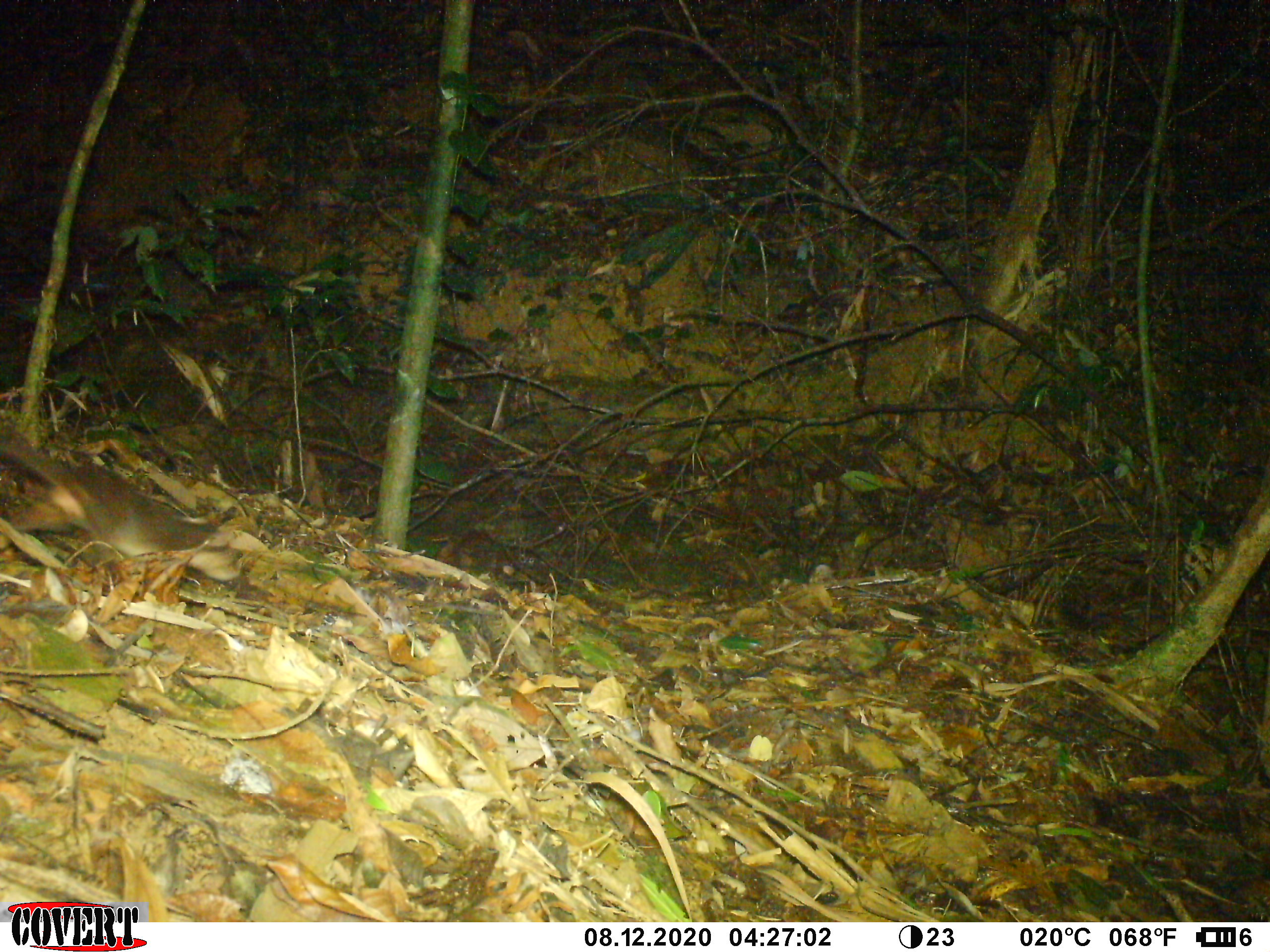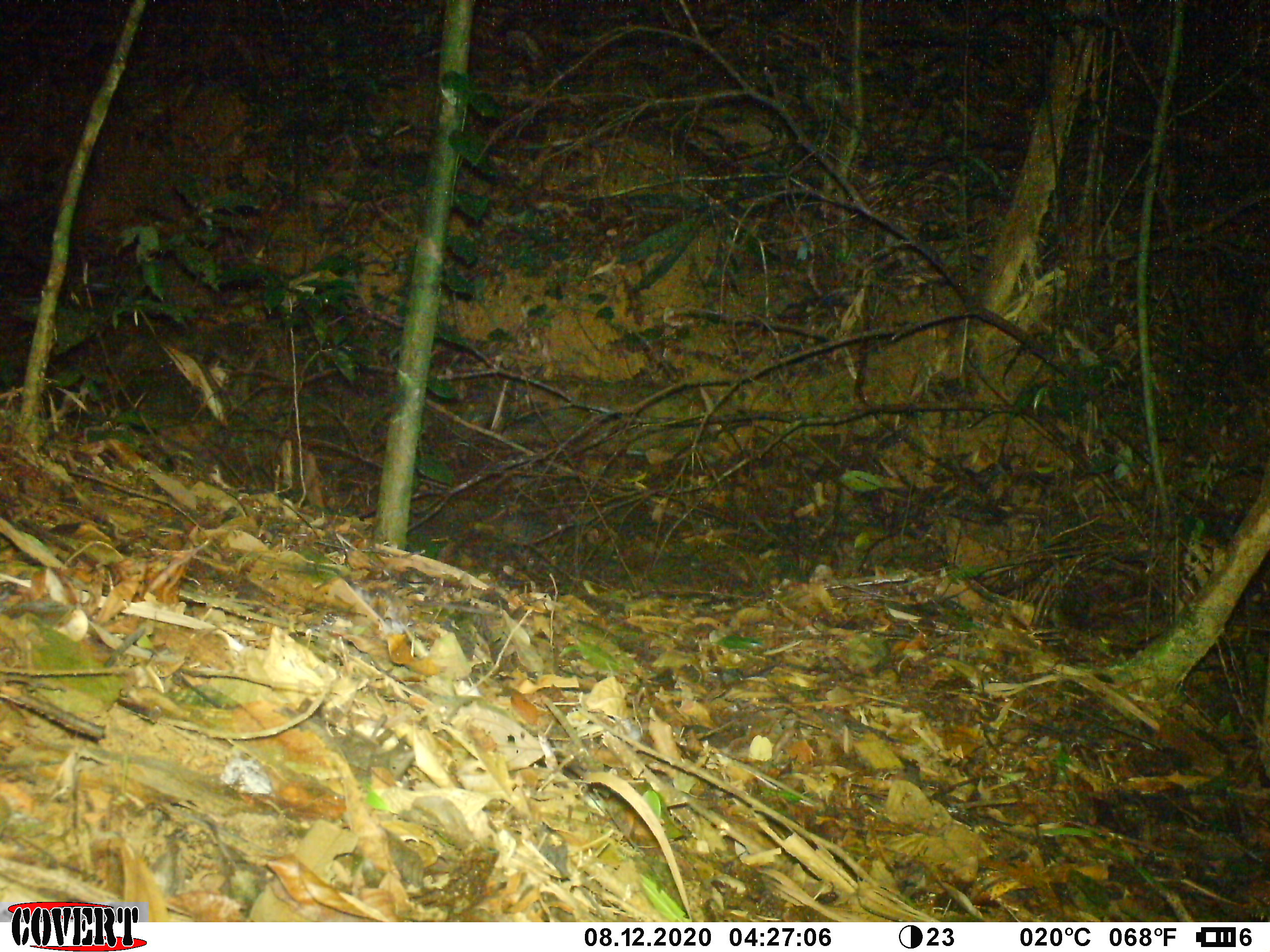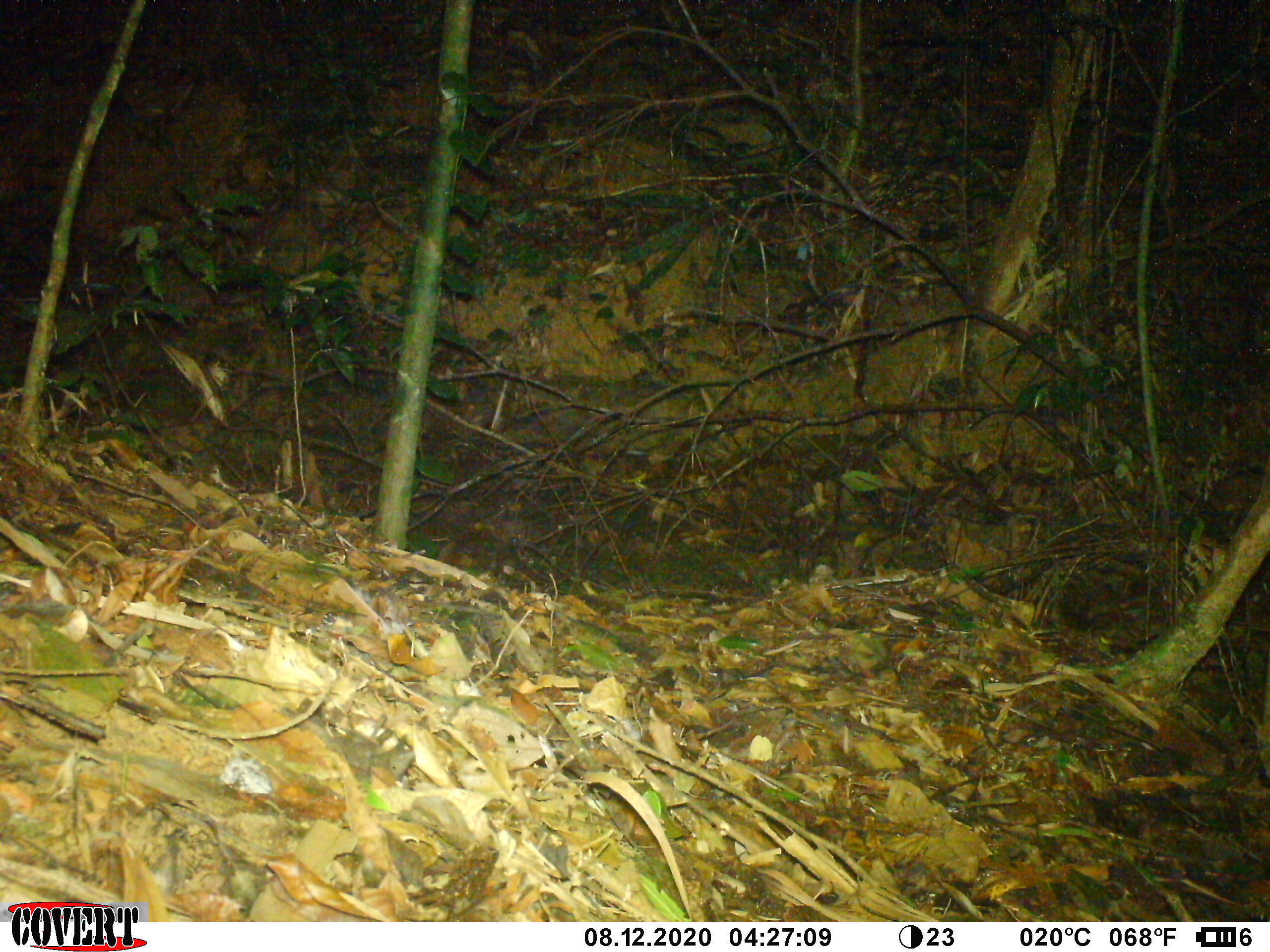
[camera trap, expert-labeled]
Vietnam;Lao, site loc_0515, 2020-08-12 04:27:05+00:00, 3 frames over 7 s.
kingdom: Animalia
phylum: Chordata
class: Mammalia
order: Carnivora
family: Mustelidae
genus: Melogale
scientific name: Melogale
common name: ferret badger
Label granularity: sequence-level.